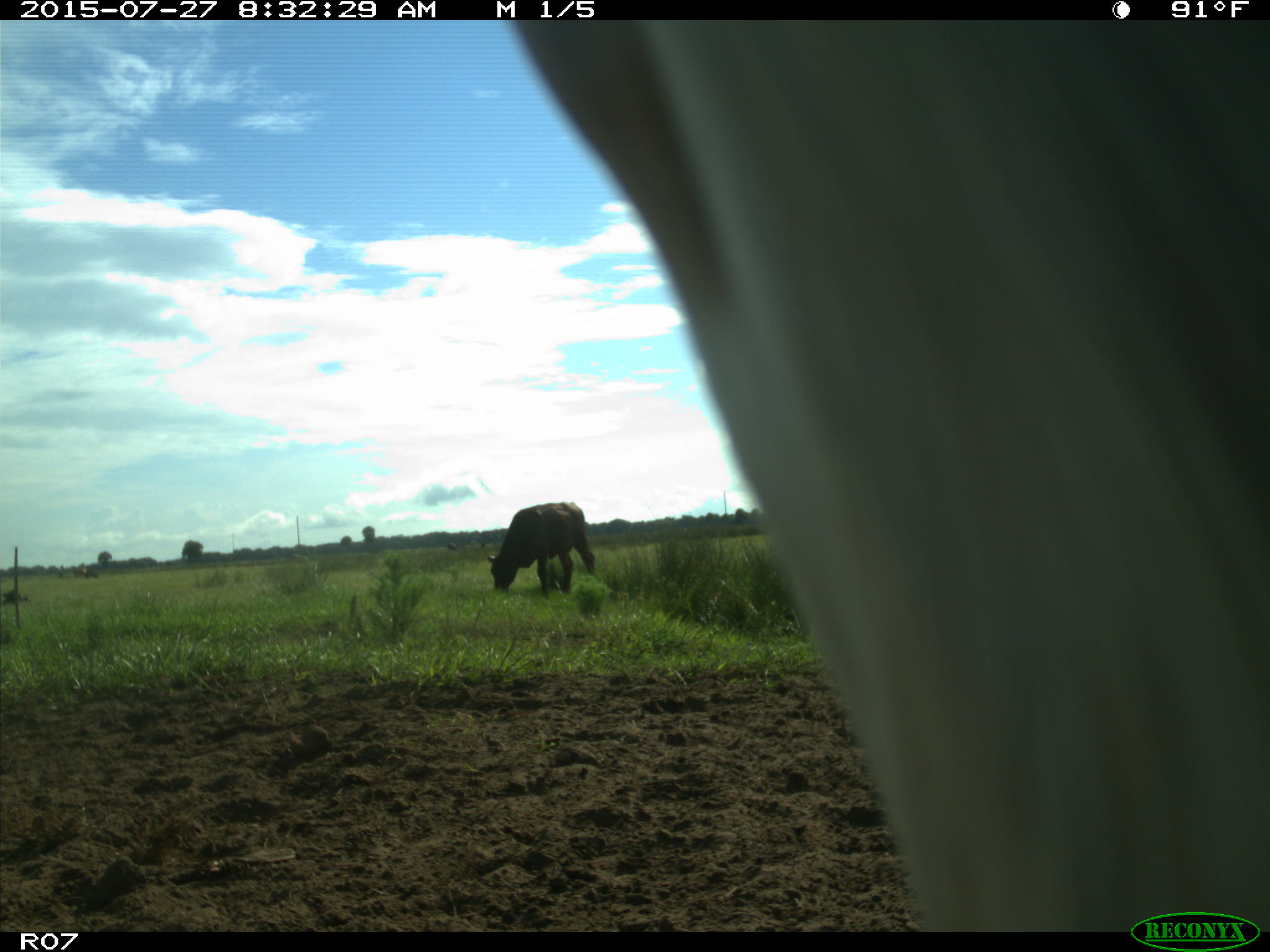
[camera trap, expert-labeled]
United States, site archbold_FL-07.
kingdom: Animalia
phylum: Chordata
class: Mammalia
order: Artiodactyla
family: Bovidae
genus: Bos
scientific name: Bos taurus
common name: domestic cow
Bos taurus (domestic cow).